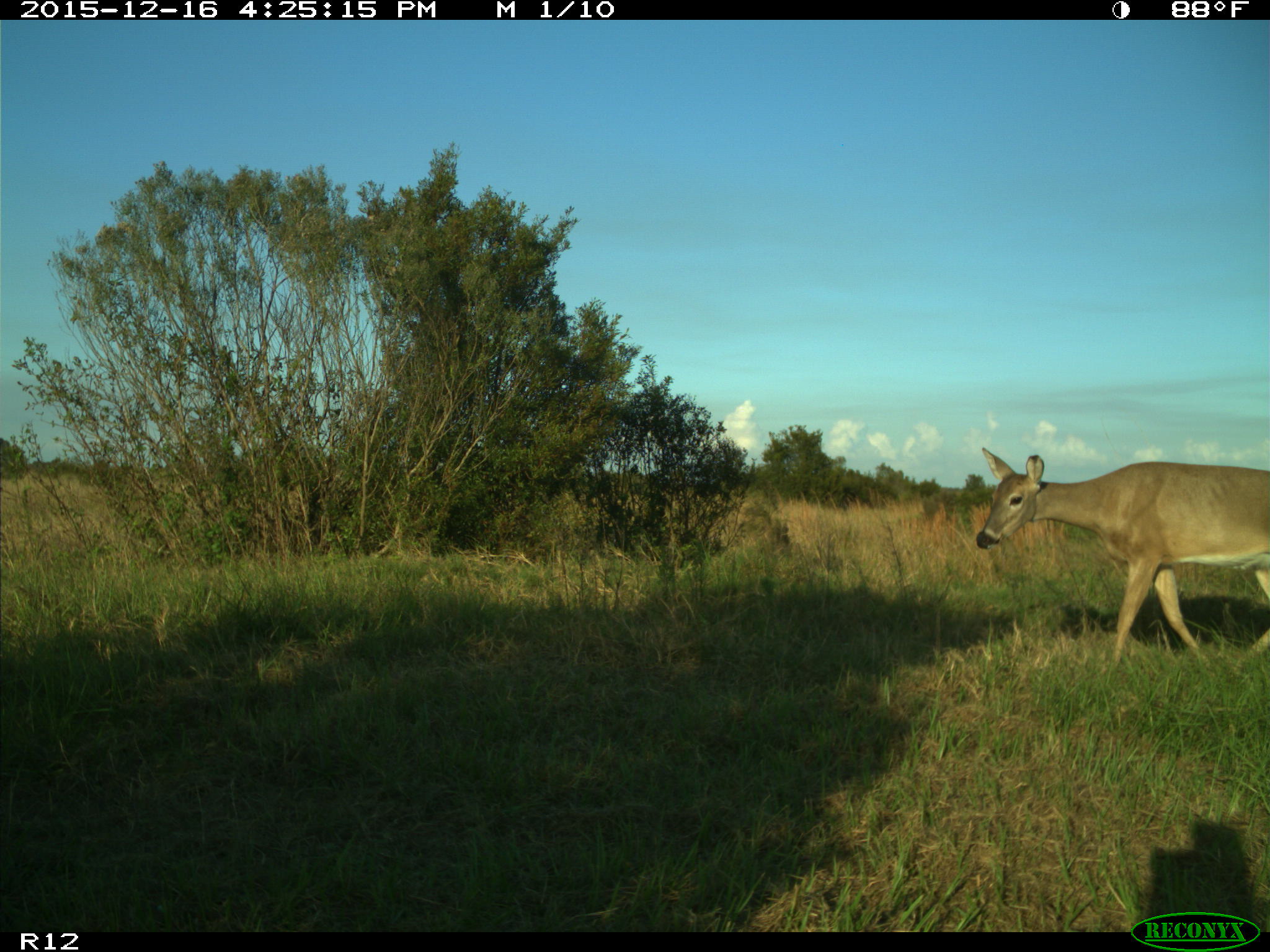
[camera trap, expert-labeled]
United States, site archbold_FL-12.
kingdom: Animalia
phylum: Chordata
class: Mammalia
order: Artiodactyla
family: Cervidae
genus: Odocoileus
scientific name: Odocoileus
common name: deer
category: unidentified deer